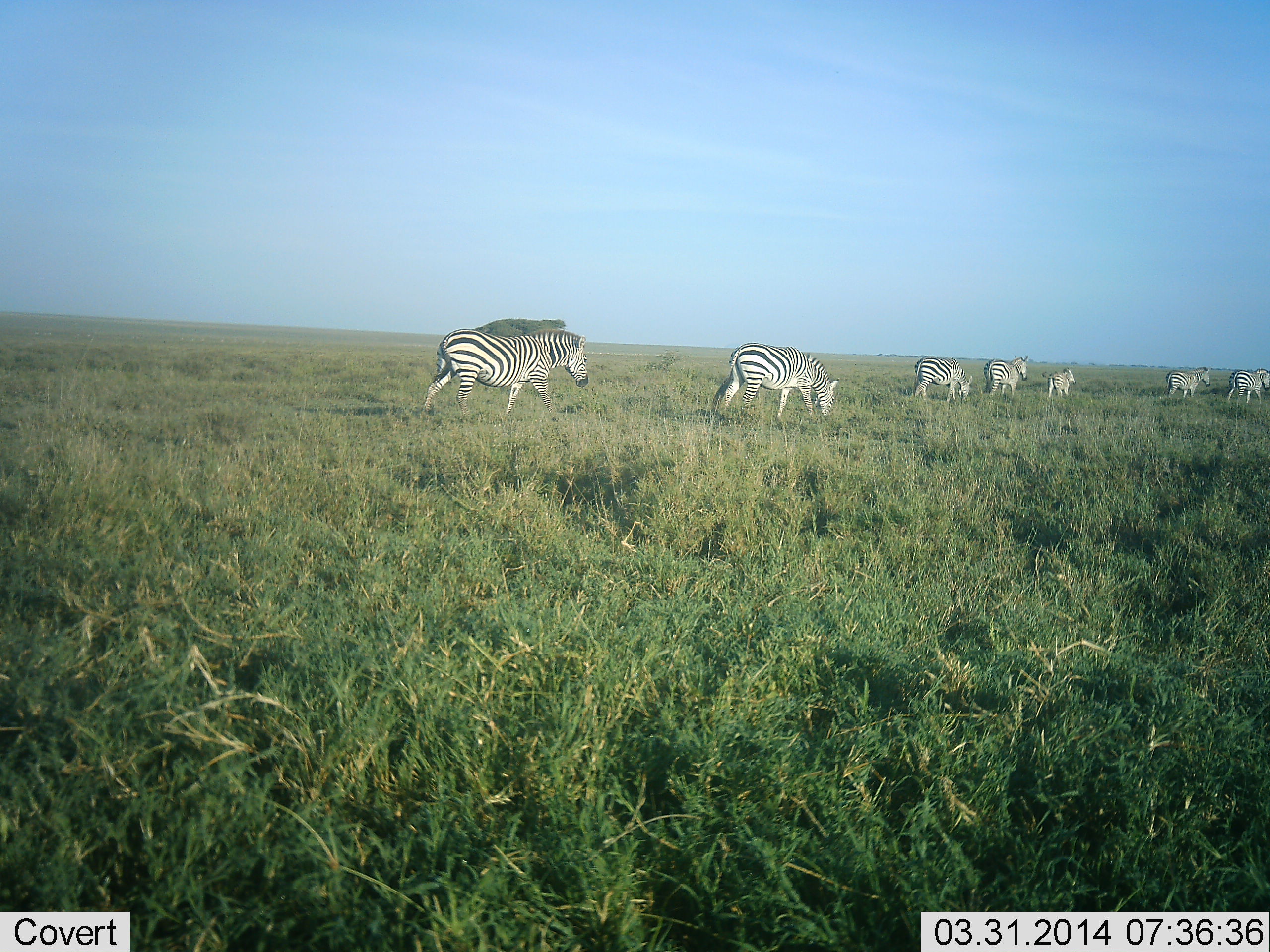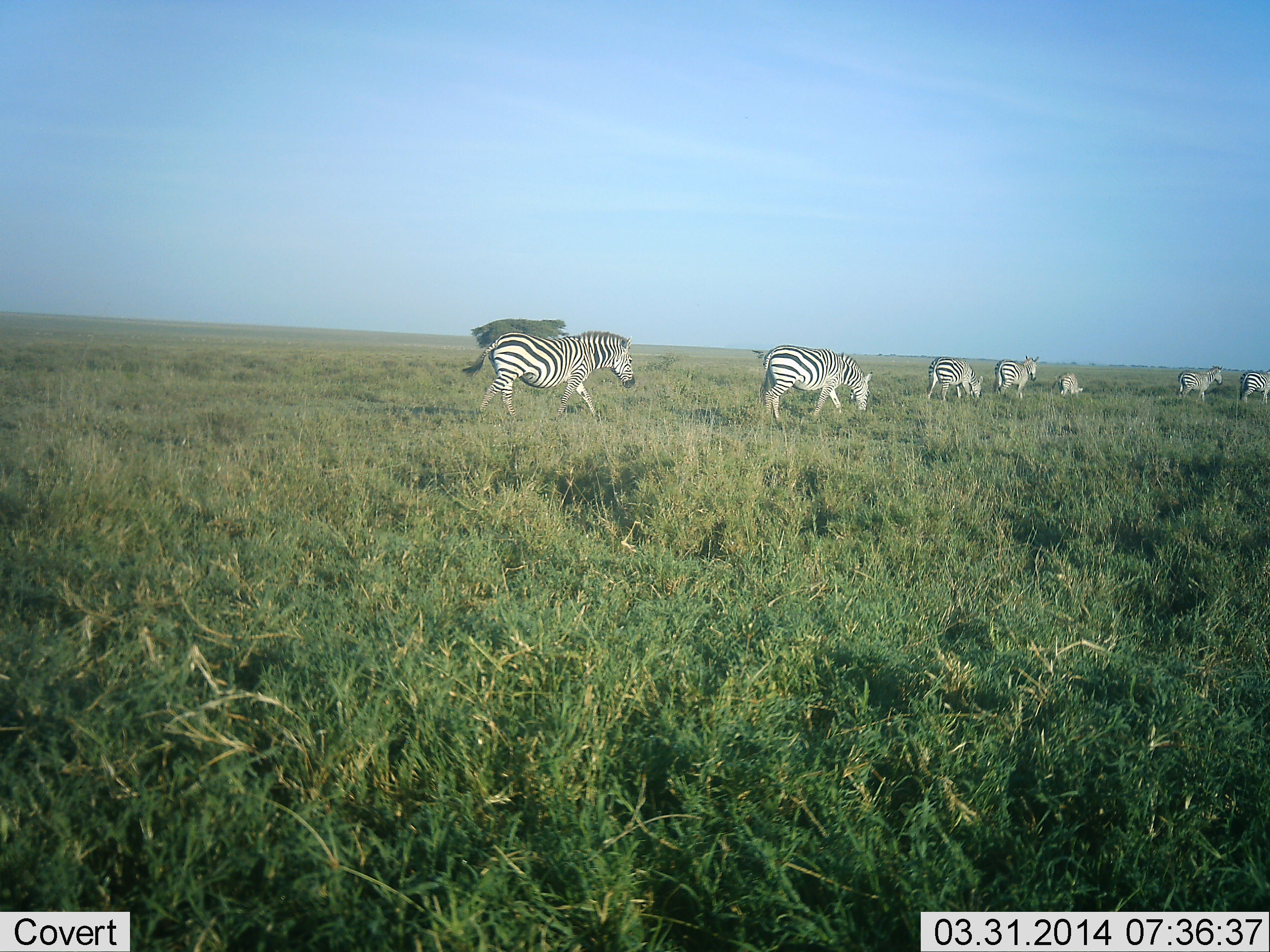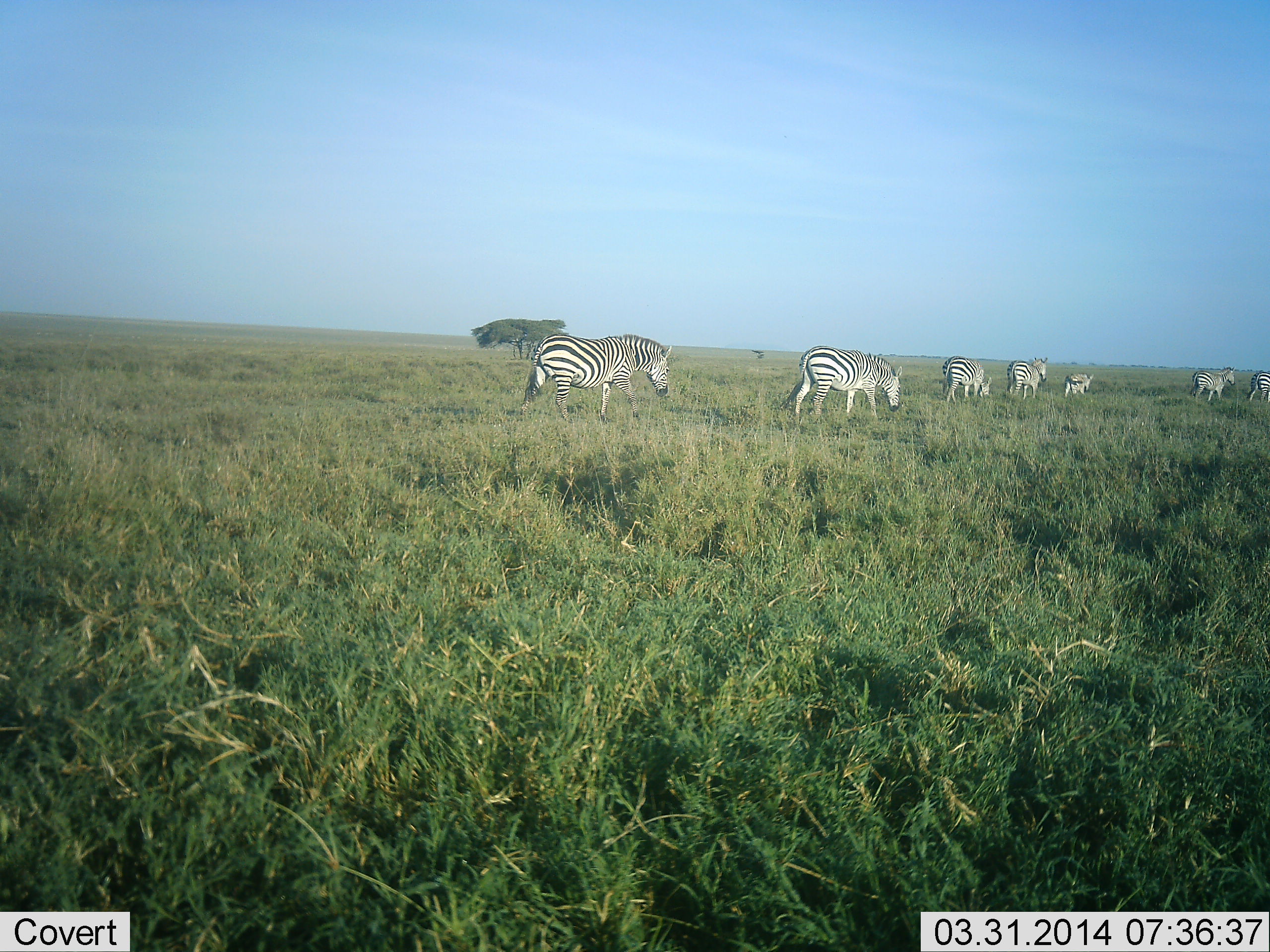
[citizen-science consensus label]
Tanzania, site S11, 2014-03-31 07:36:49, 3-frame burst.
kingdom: Animalia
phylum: Chordata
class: Mammalia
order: Perissodactyla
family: Equidae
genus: Equus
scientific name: Equus quagga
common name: plains zebra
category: zebra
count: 7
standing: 10%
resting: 0%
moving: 100%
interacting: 0%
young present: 40%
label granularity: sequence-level